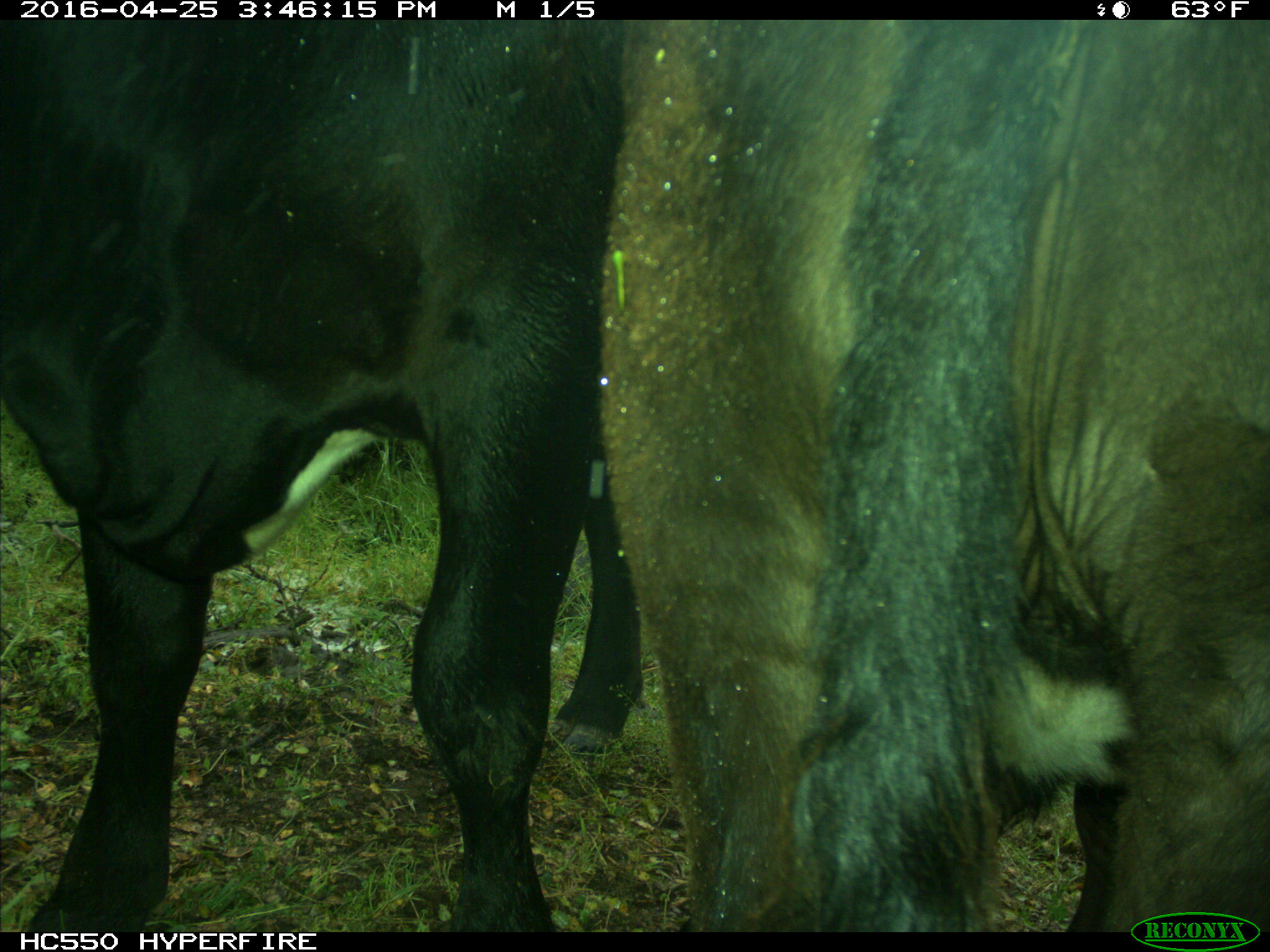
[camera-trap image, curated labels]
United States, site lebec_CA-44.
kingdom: Animalia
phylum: Chordata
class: Mammalia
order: Artiodactyla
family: Bovidae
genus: Bos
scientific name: Bos taurus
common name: domestic cow